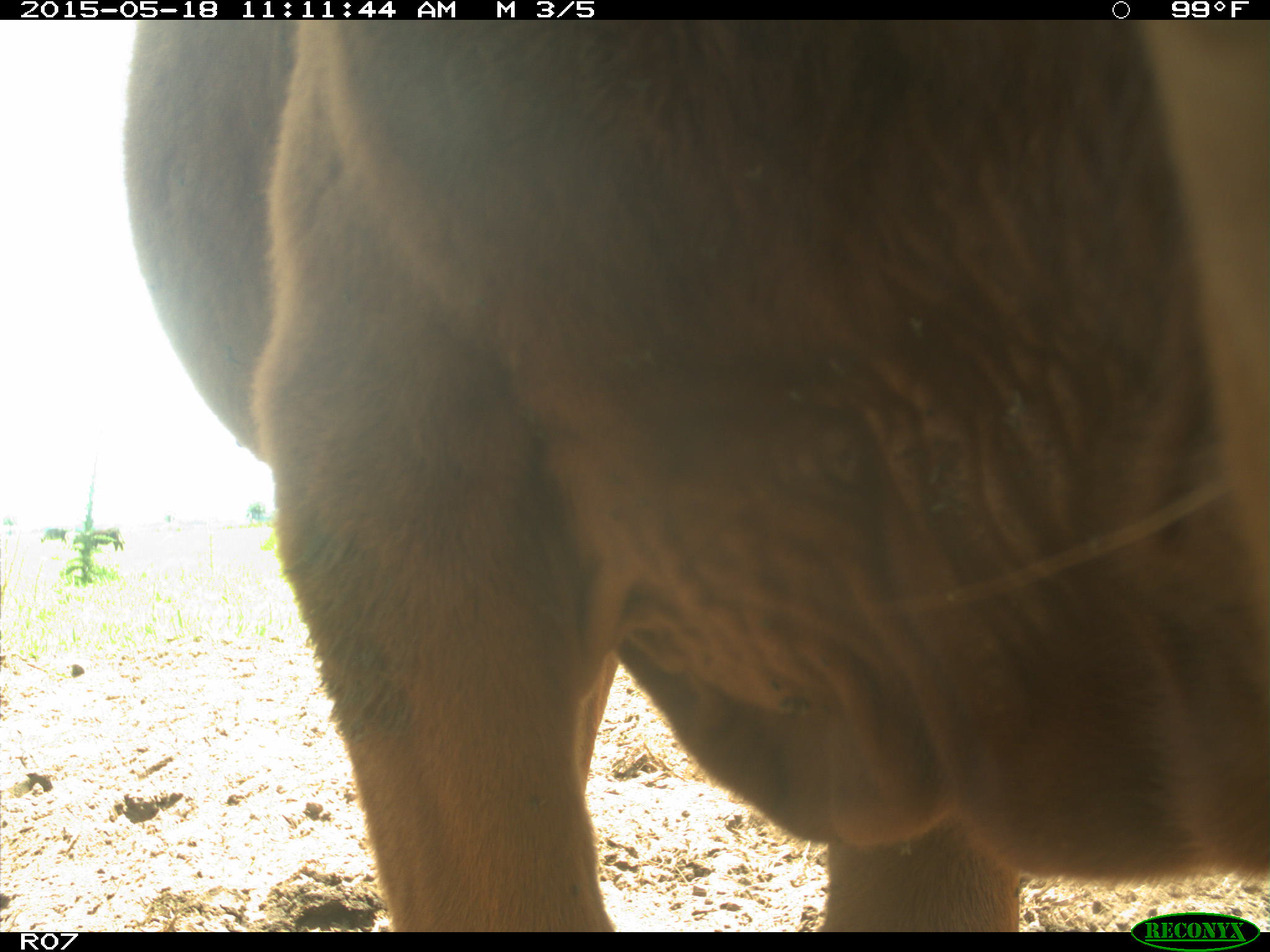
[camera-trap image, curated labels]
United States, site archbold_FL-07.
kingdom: Animalia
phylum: Chordata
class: Mammalia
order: Artiodactyla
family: Bovidae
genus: Bos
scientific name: Bos taurus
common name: domestic cow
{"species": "Bos taurus (domestic cow)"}